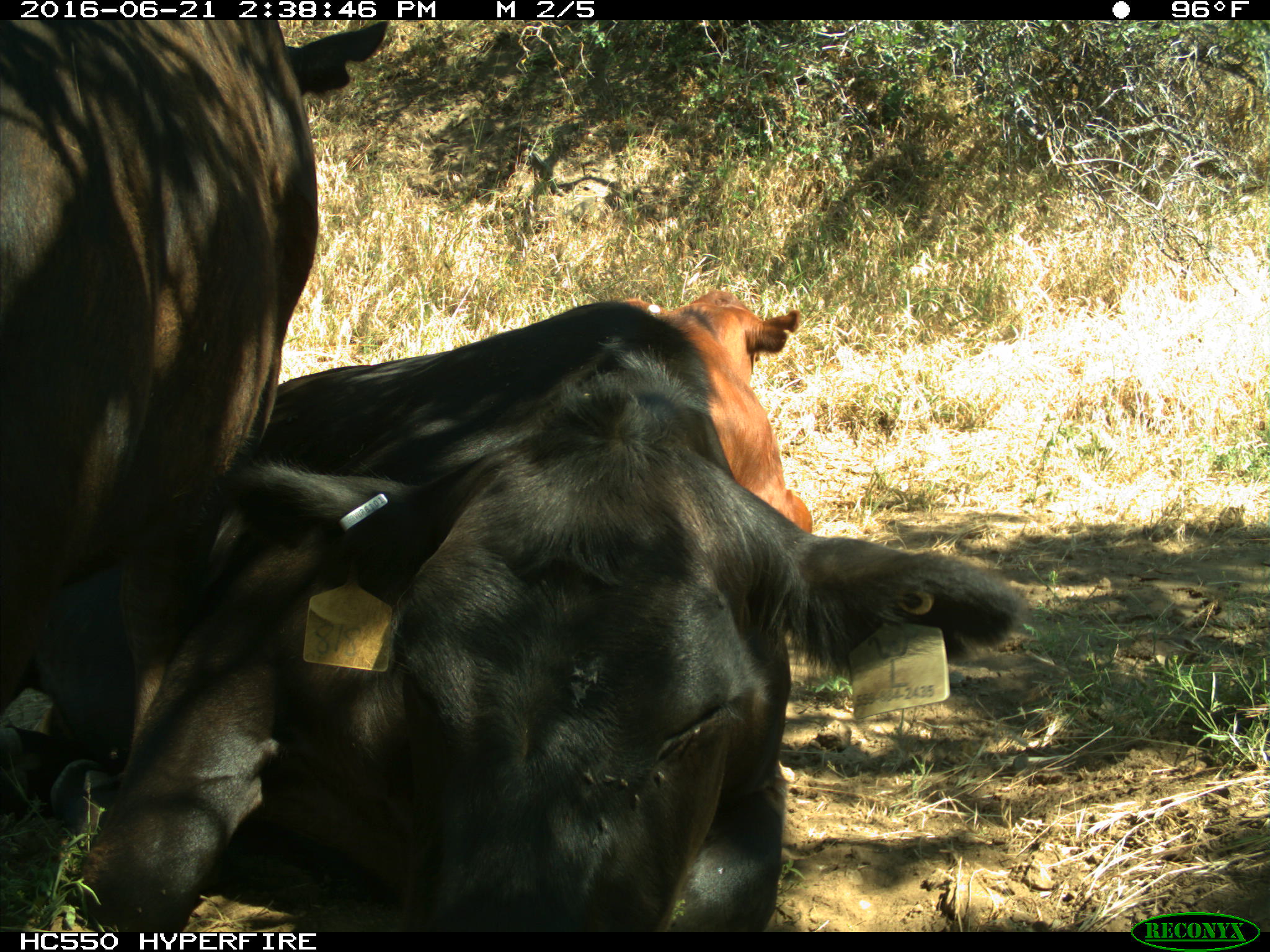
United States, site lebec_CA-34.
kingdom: Animalia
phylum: Chordata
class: Mammalia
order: Artiodactyla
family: Bovidae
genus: Bos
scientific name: Bos taurus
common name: domestic cow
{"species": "Bos taurus (domestic cow)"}